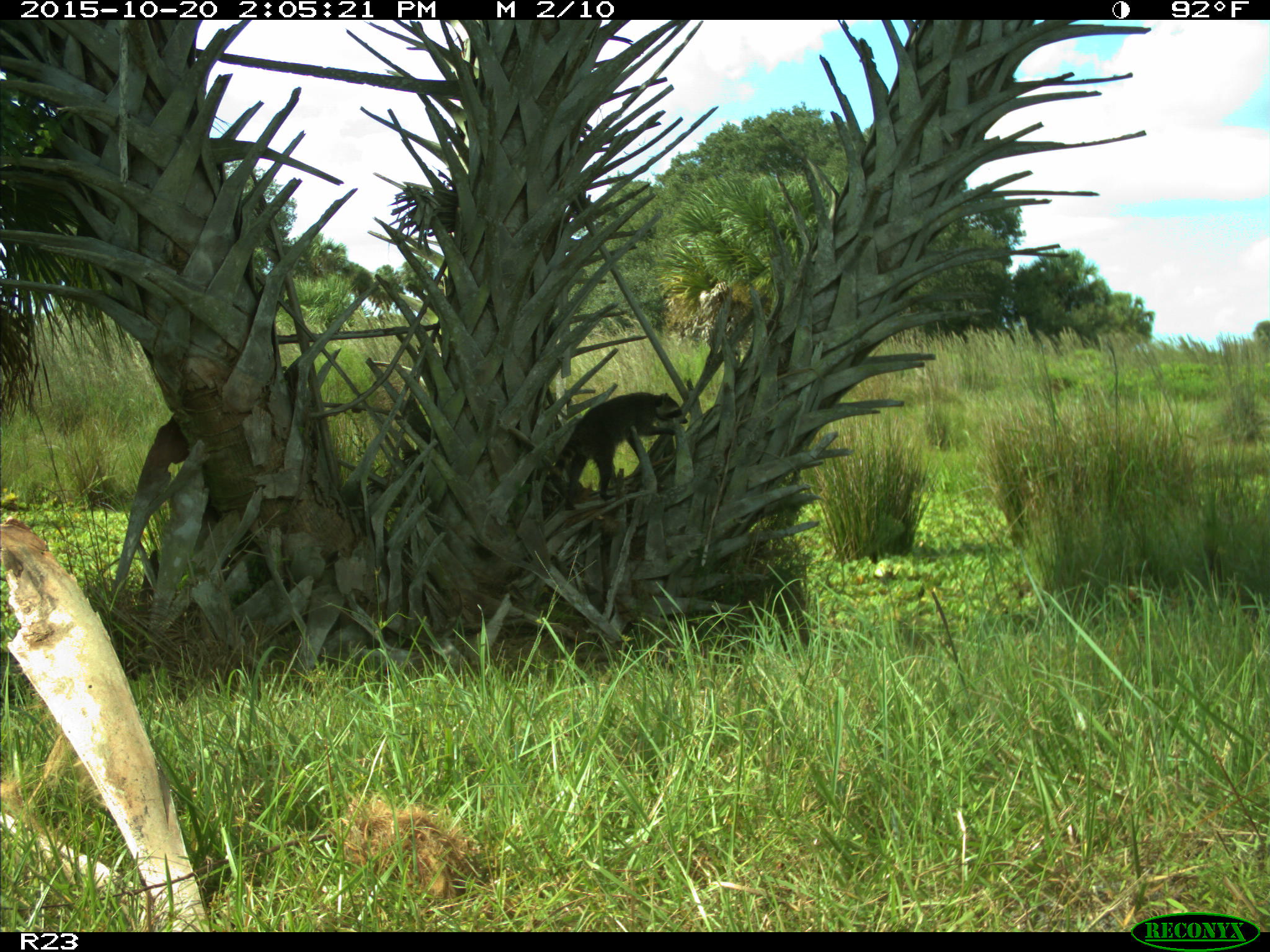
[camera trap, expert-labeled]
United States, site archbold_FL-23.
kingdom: Animalia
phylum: Chordata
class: Mammalia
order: Carnivora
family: Procyonidae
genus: Procyon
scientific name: Procyon lotor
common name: common raccoon